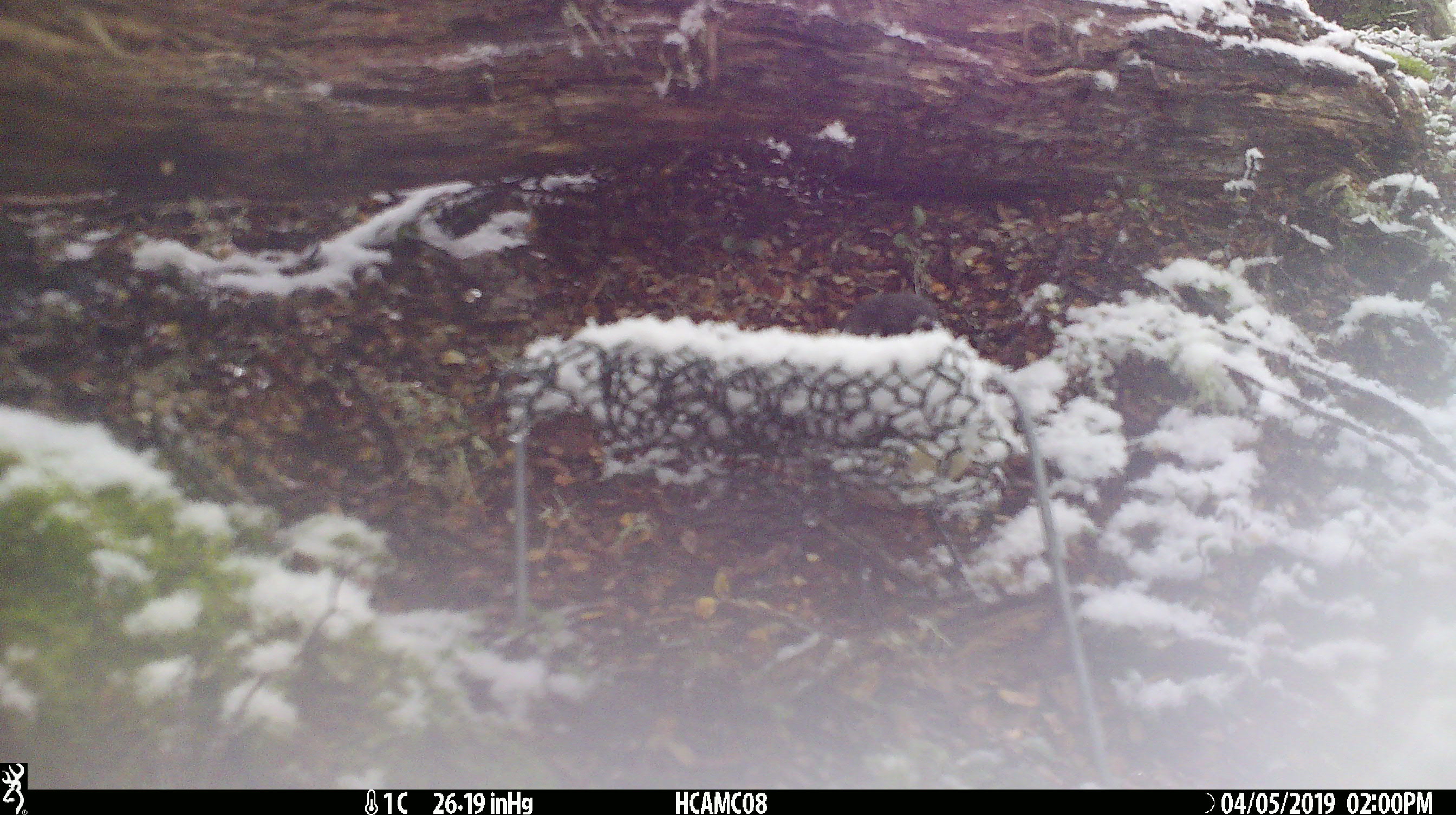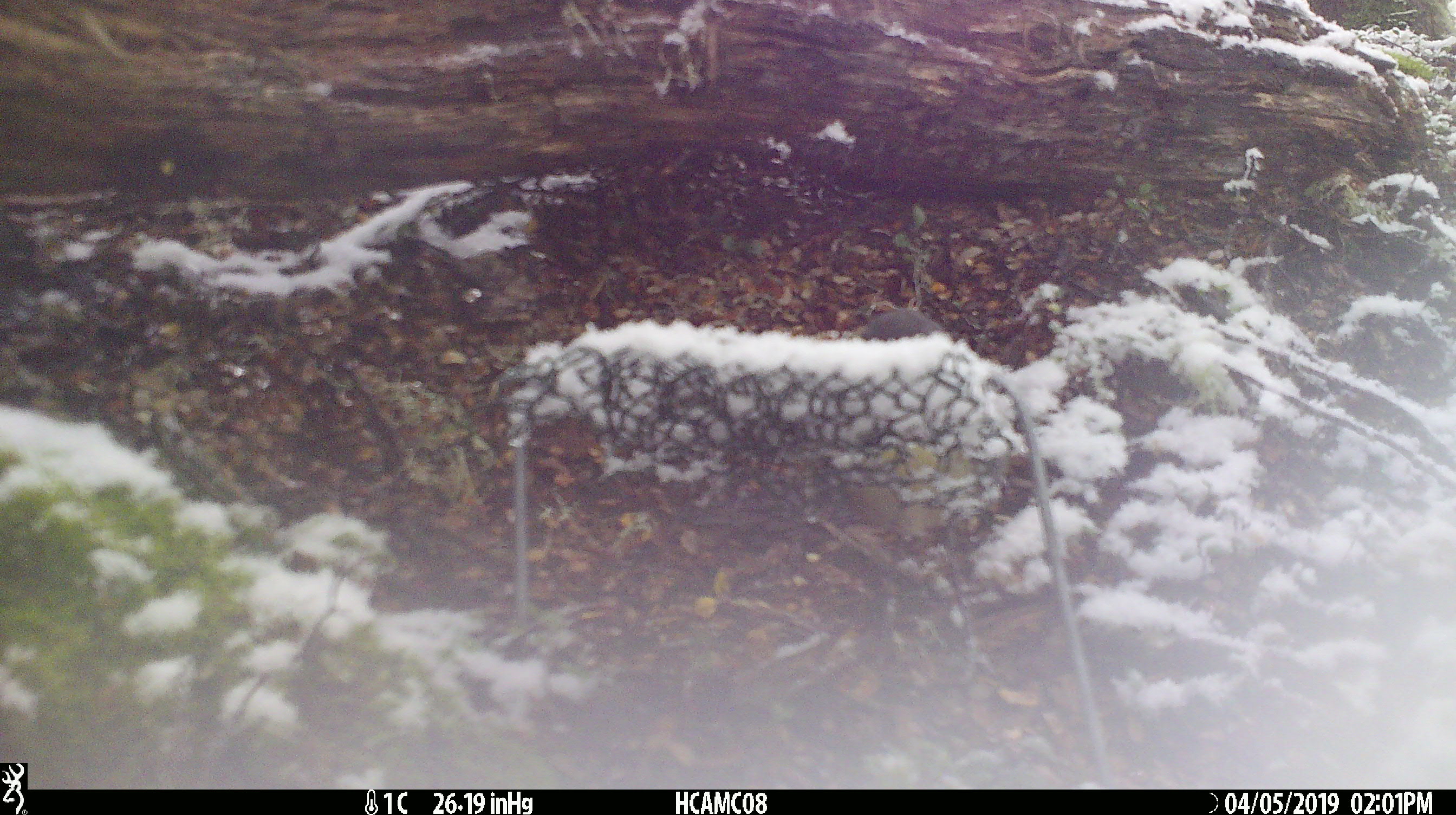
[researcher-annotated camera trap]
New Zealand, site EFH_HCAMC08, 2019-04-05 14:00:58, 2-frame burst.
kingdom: Animalia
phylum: Chordata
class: Aves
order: Passeriformes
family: Petroicidae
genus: Petroica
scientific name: Petroica australis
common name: new zealand robin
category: robin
Robin (new zealand robin) (Petroica australis).